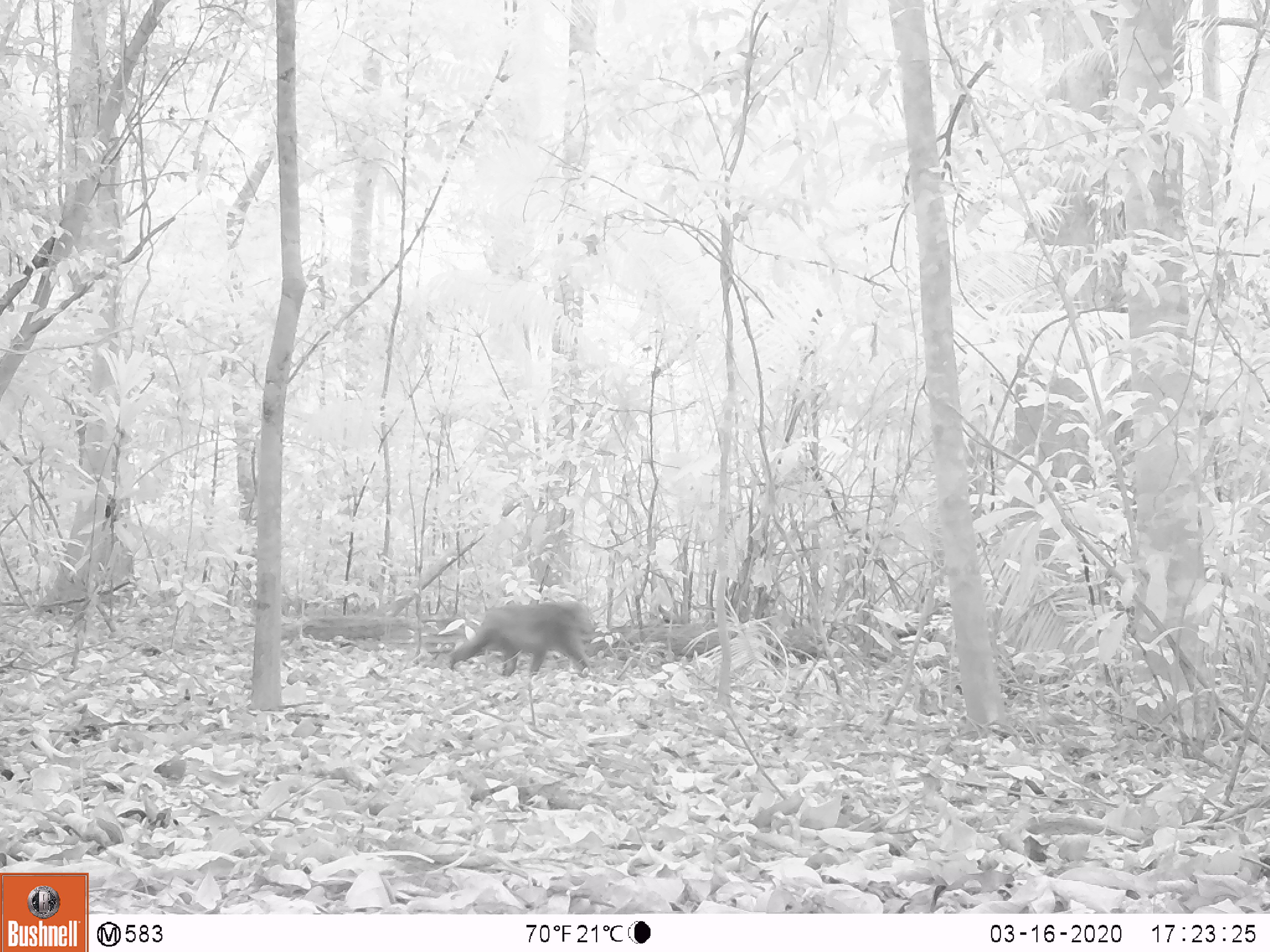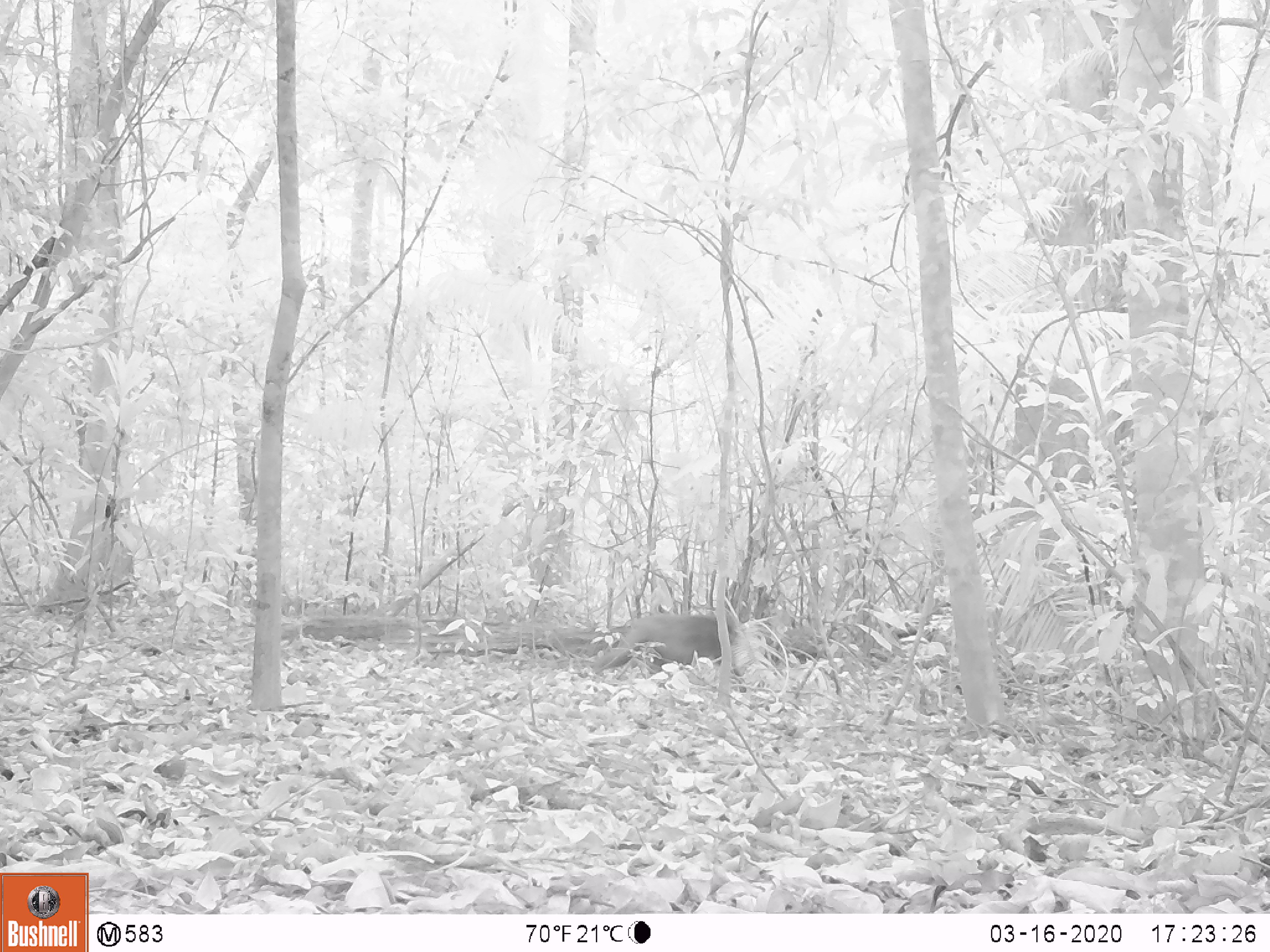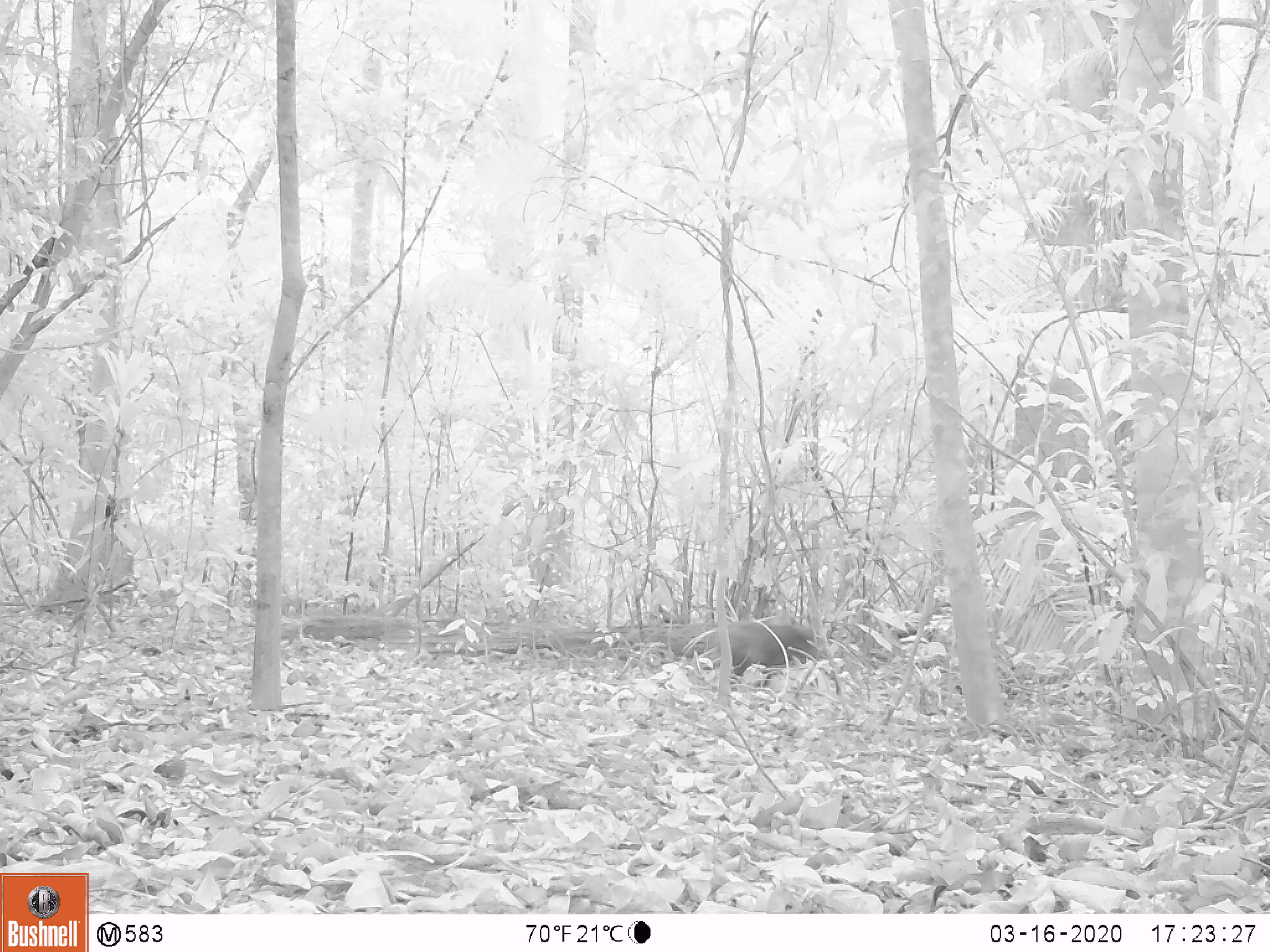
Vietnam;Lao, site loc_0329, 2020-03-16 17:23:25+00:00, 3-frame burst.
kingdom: Animalia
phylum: Chordata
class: Mammalia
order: Primates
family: Cercopithecidae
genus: Macaca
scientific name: Macaca arctoides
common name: stump-tailed macaque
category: stump tailed macaque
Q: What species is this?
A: Stump tailed macaque (stump-tailed macaque) (Macaca arctoides).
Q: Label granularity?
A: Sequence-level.